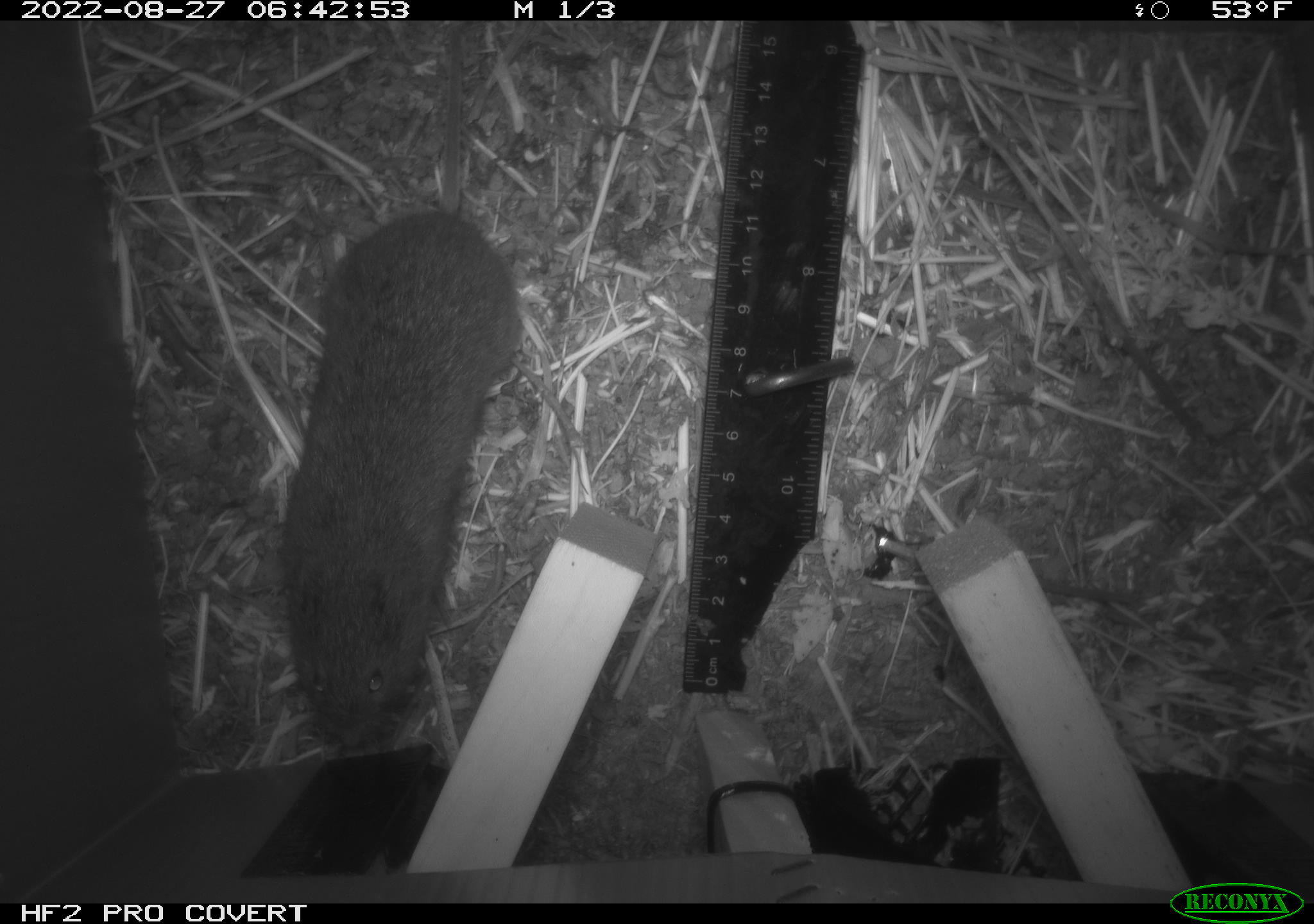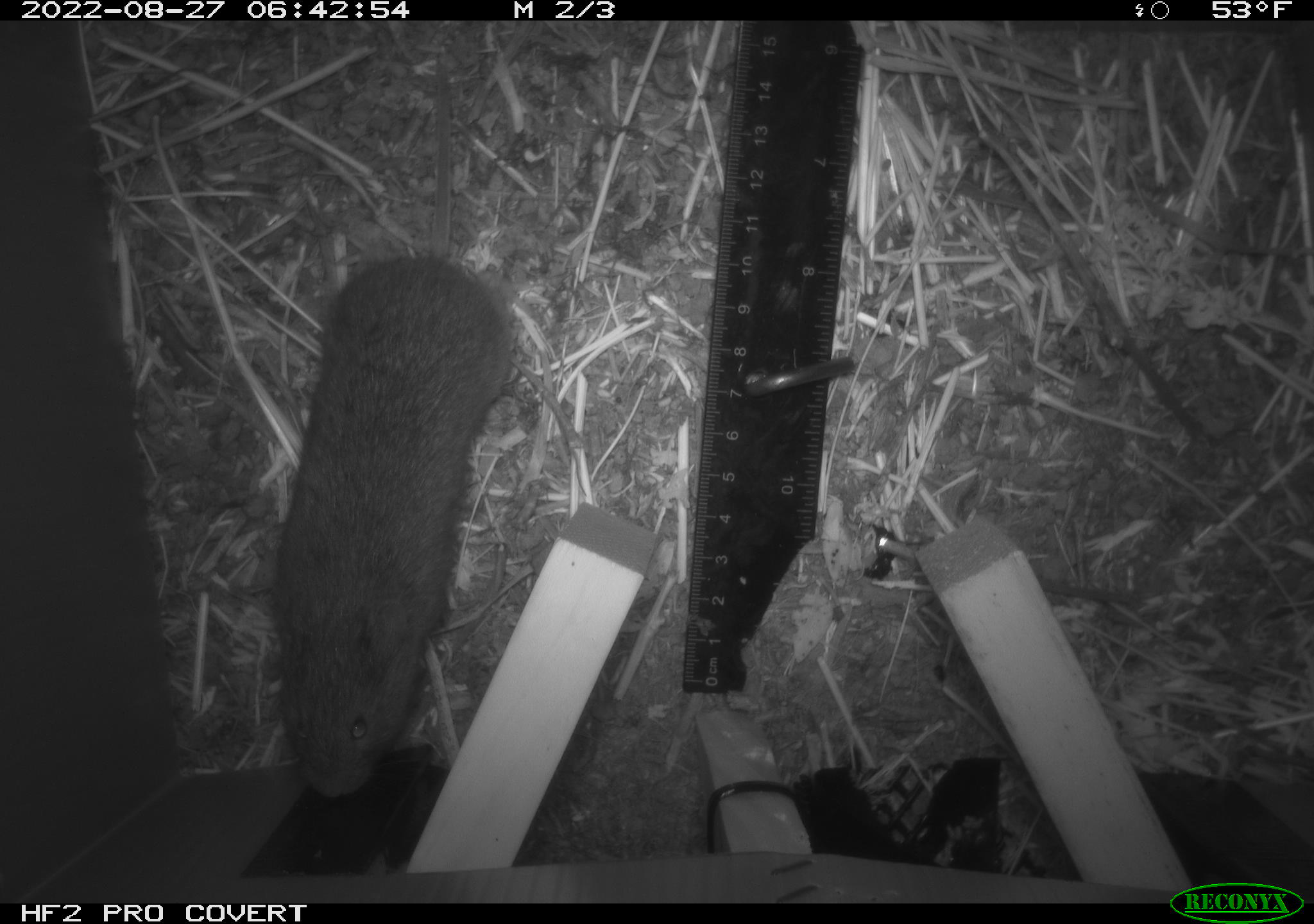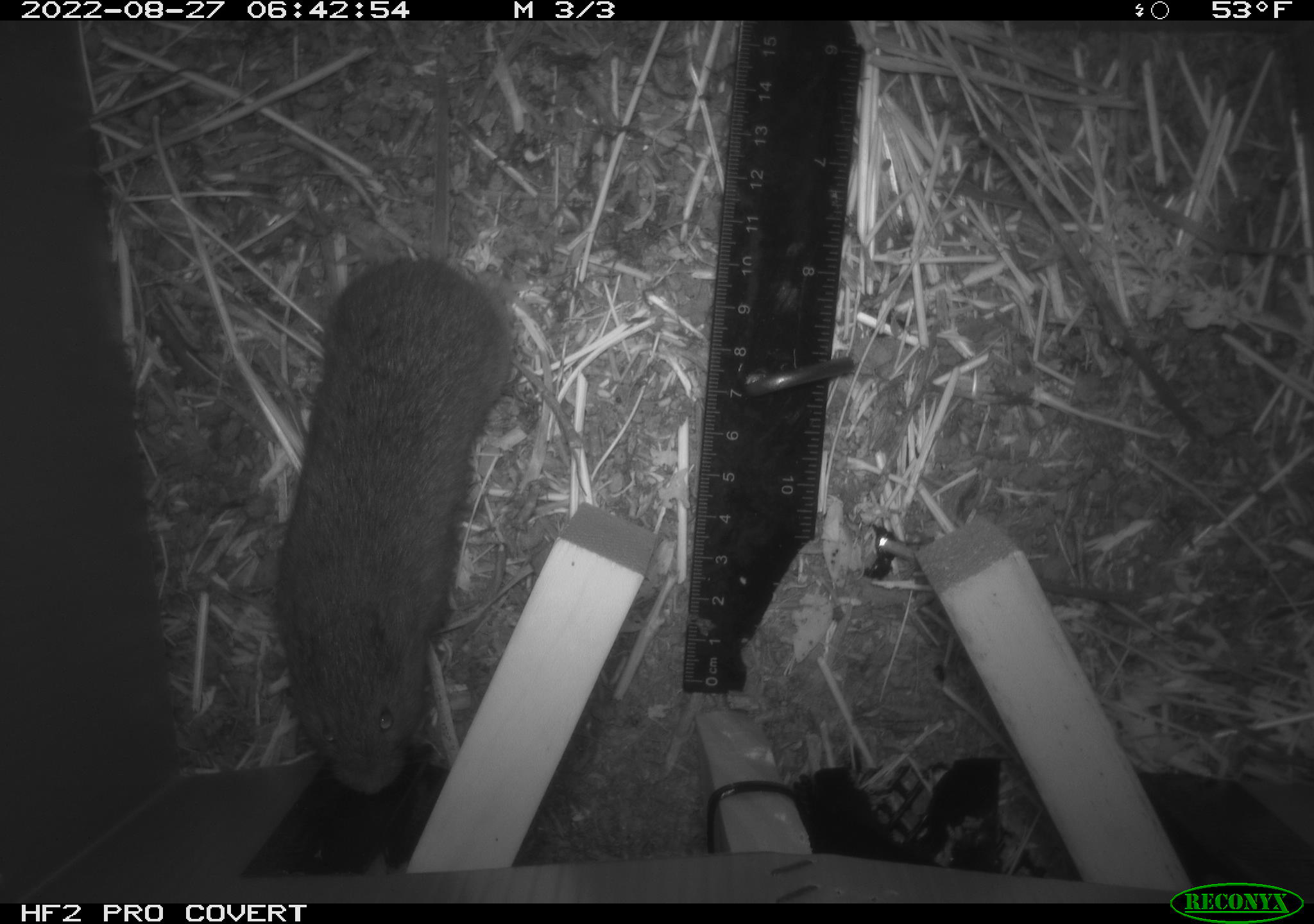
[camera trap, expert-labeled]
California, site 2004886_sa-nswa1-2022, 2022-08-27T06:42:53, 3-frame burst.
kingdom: Animalia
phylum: Chordata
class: Mammalia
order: Rodentia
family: Cricetidae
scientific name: Cricetidae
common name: hamsters, voles, lemmings, and allies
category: cricetidae family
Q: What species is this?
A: Cricetidae family (hamsters, voles, lemmings, and allies) (Cricetidae).